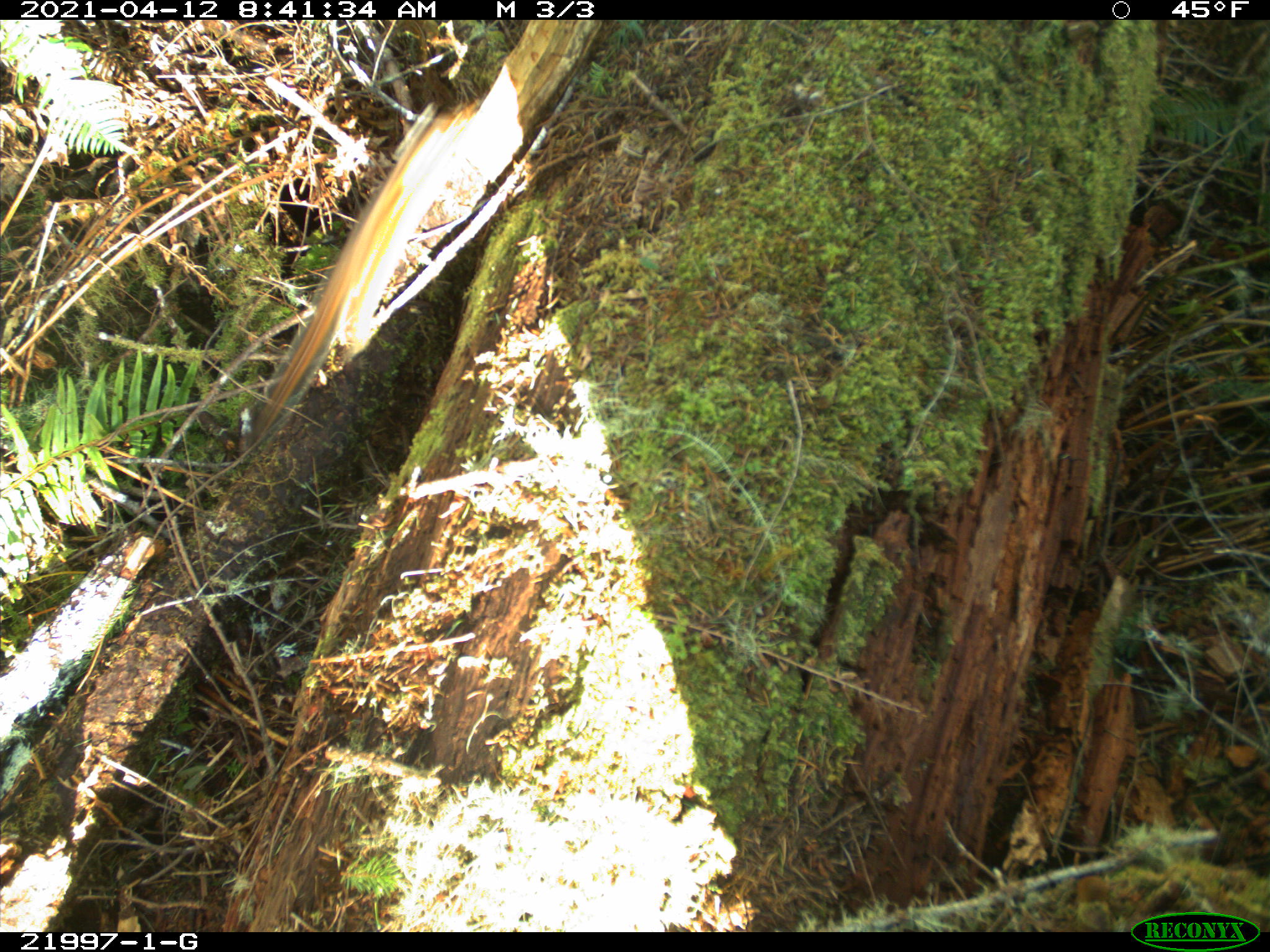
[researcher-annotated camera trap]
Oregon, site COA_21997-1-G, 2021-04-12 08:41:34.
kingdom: Animalia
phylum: Chordata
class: Mammalia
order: Rodentia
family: Sciuridae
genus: Neotamias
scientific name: Neotamias townsendii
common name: townsend's chipmunk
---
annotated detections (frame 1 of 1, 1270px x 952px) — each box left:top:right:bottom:
townsend's chipmunk: 183:51:574:514